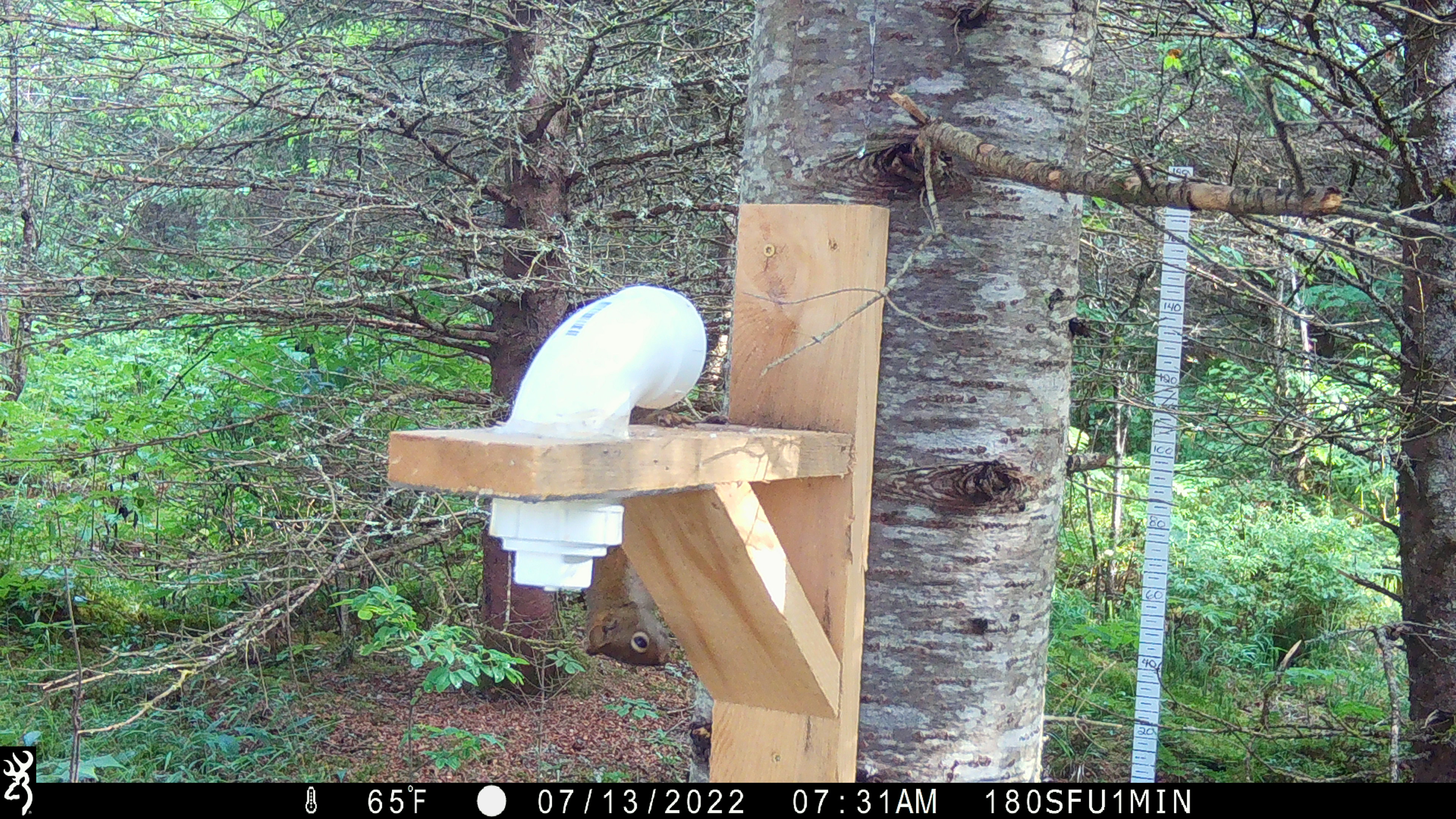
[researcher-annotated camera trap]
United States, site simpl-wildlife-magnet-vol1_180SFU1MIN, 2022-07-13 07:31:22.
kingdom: Animalia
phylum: Chordata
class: Mammalia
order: Rodentia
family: Sciuridae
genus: Tamiasciurus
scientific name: Tamiasciurus hudsonicus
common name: red squirrel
Red squirrel (Tamiasciurus hudsonicus).